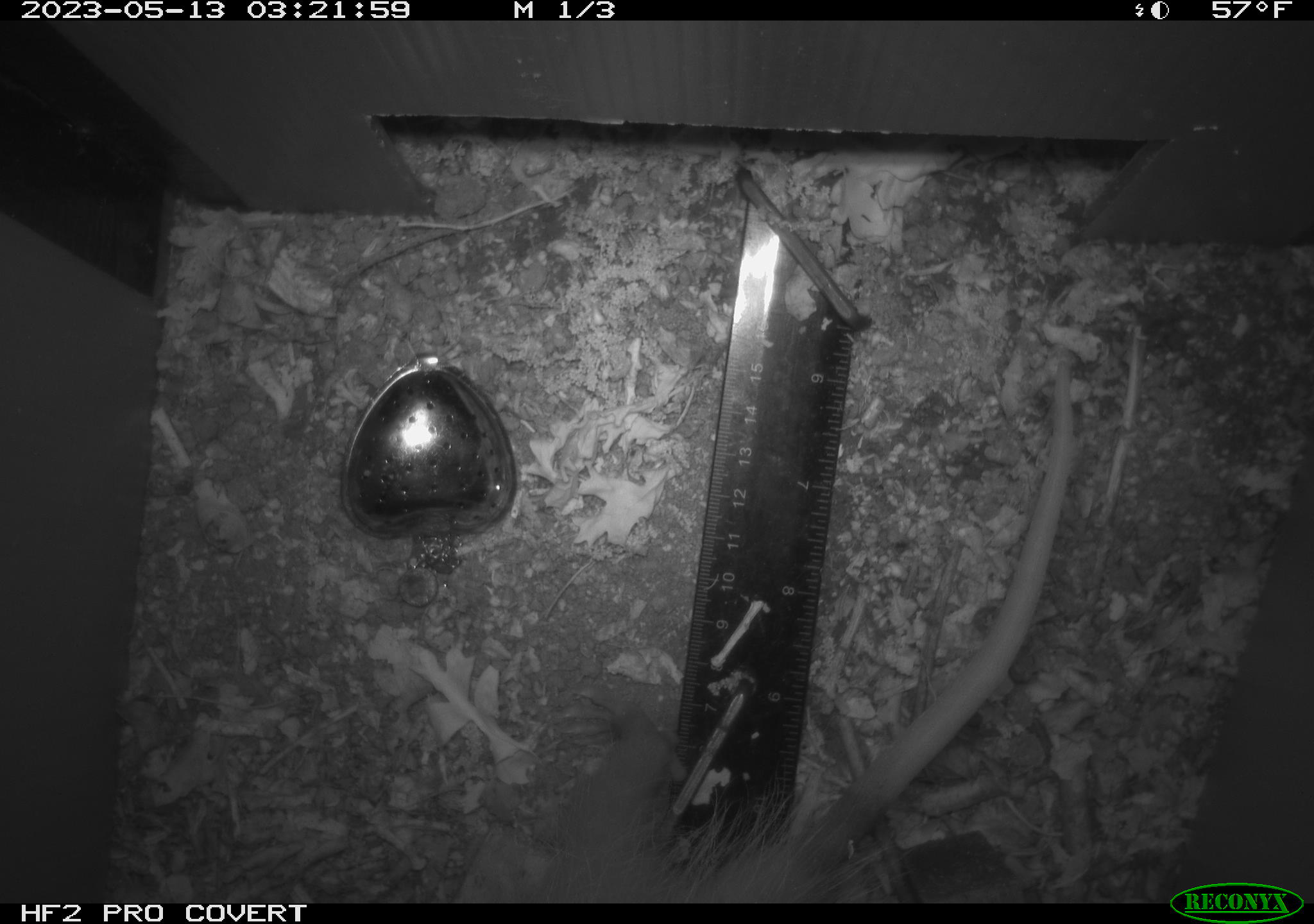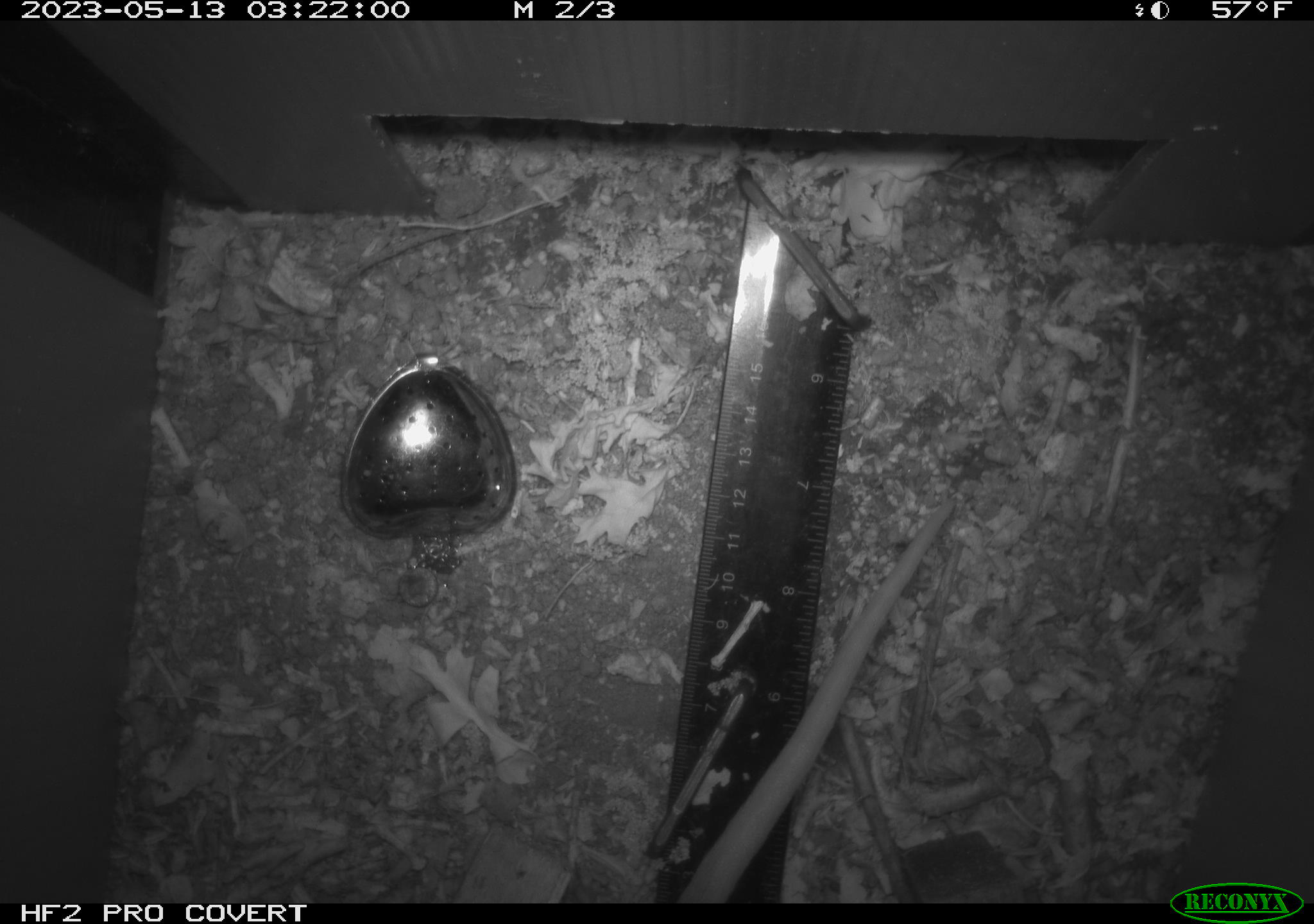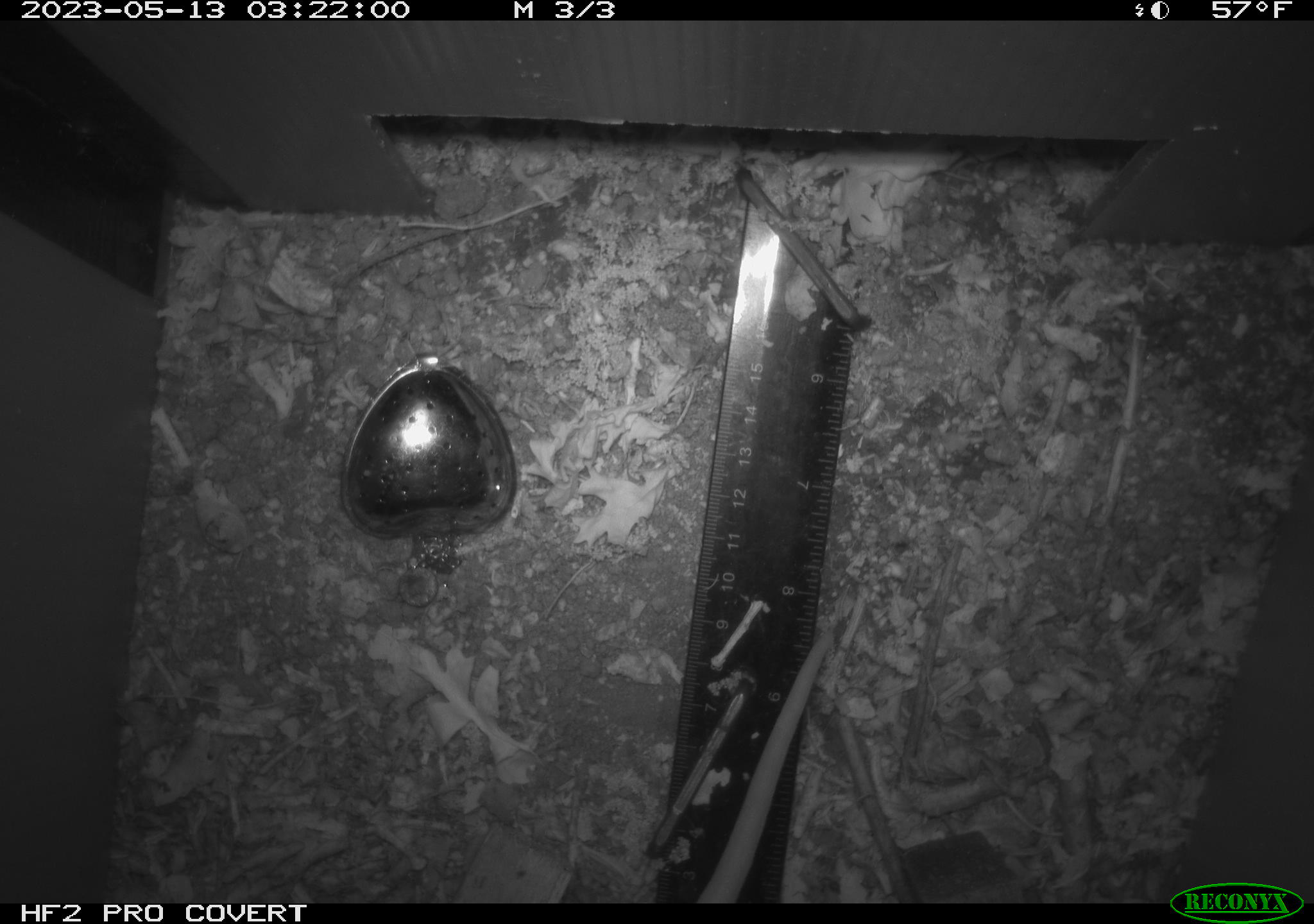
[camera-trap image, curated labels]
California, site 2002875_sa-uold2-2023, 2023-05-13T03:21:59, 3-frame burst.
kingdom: Animalia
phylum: Chordata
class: Mammalia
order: Didelphimorphia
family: Didelphidae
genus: Didelphis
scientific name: Didelphis virginiana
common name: virginia opossum